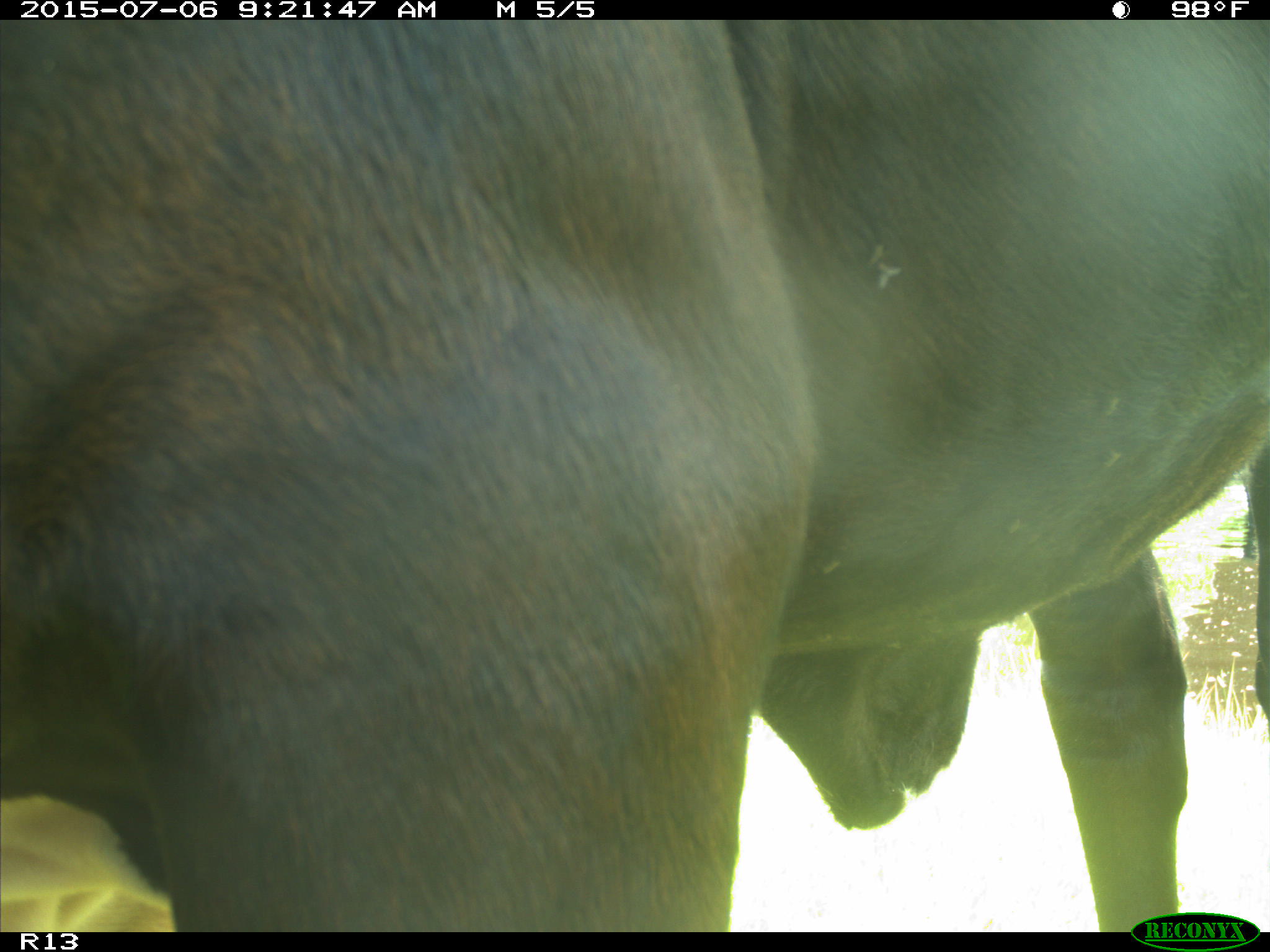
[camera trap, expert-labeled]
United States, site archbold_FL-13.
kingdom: Animalia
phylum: Chordata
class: Mammalia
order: Artiodactyla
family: Bovidae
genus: Bos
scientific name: Bos taurus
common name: domestic cow